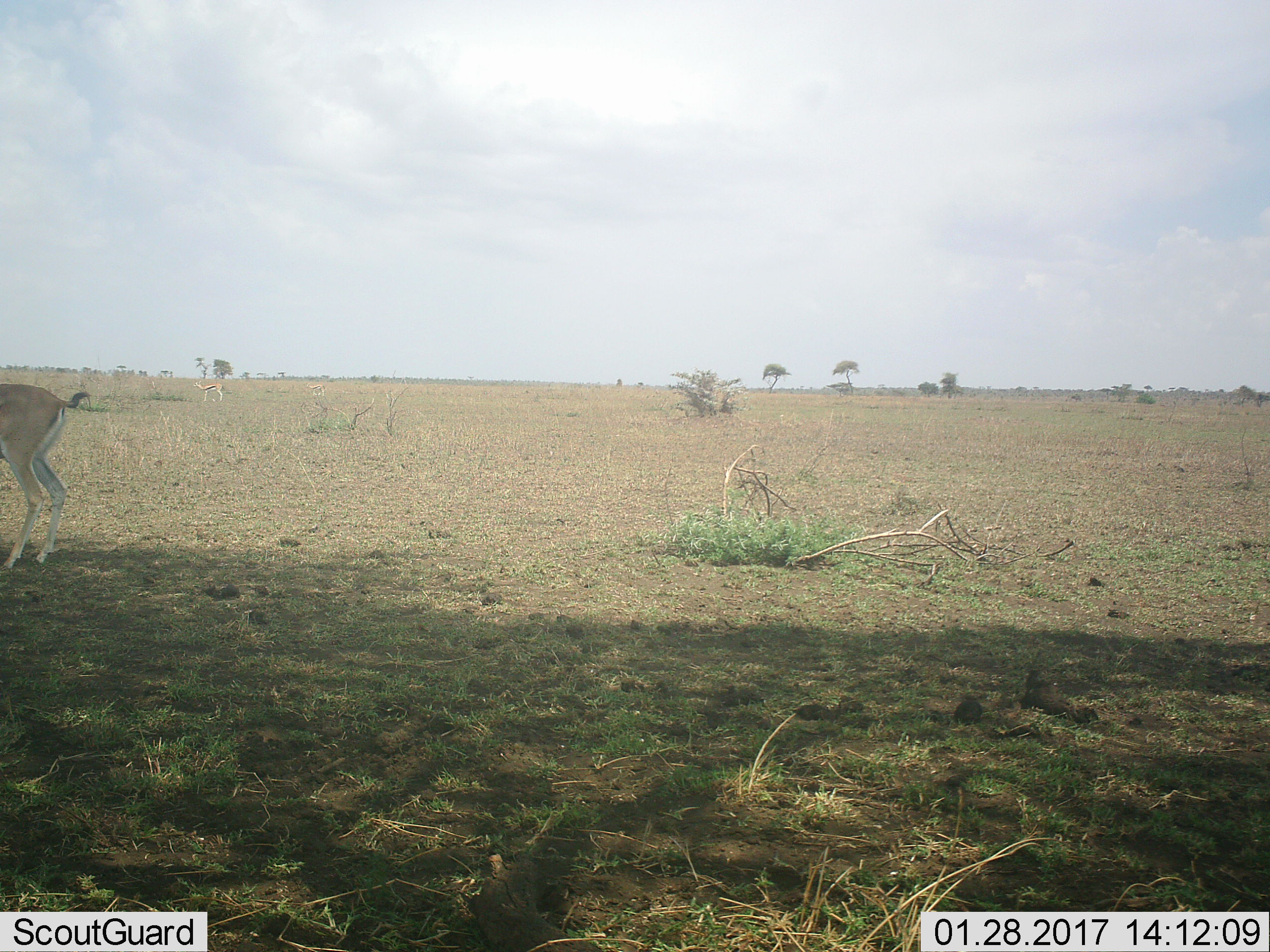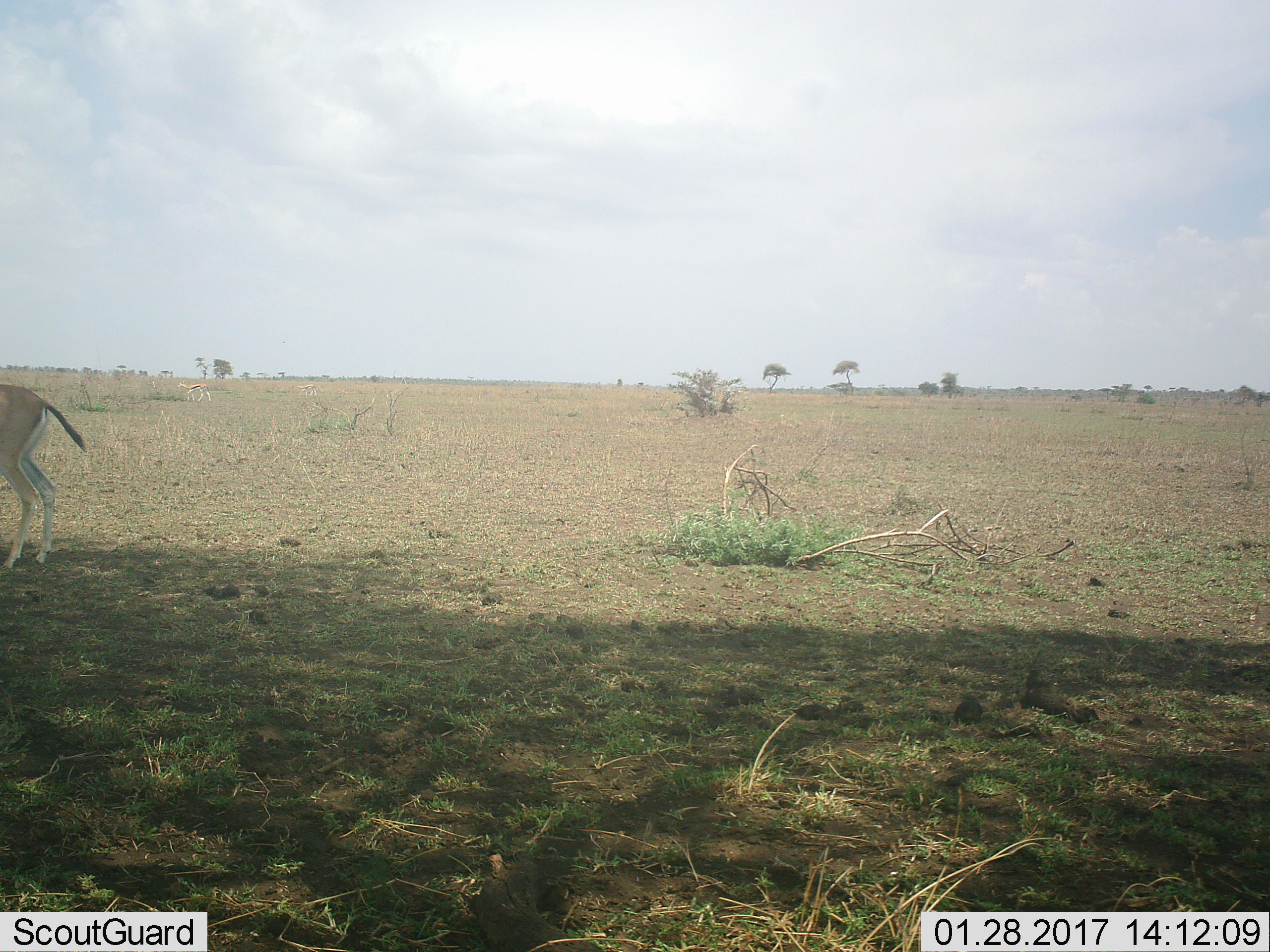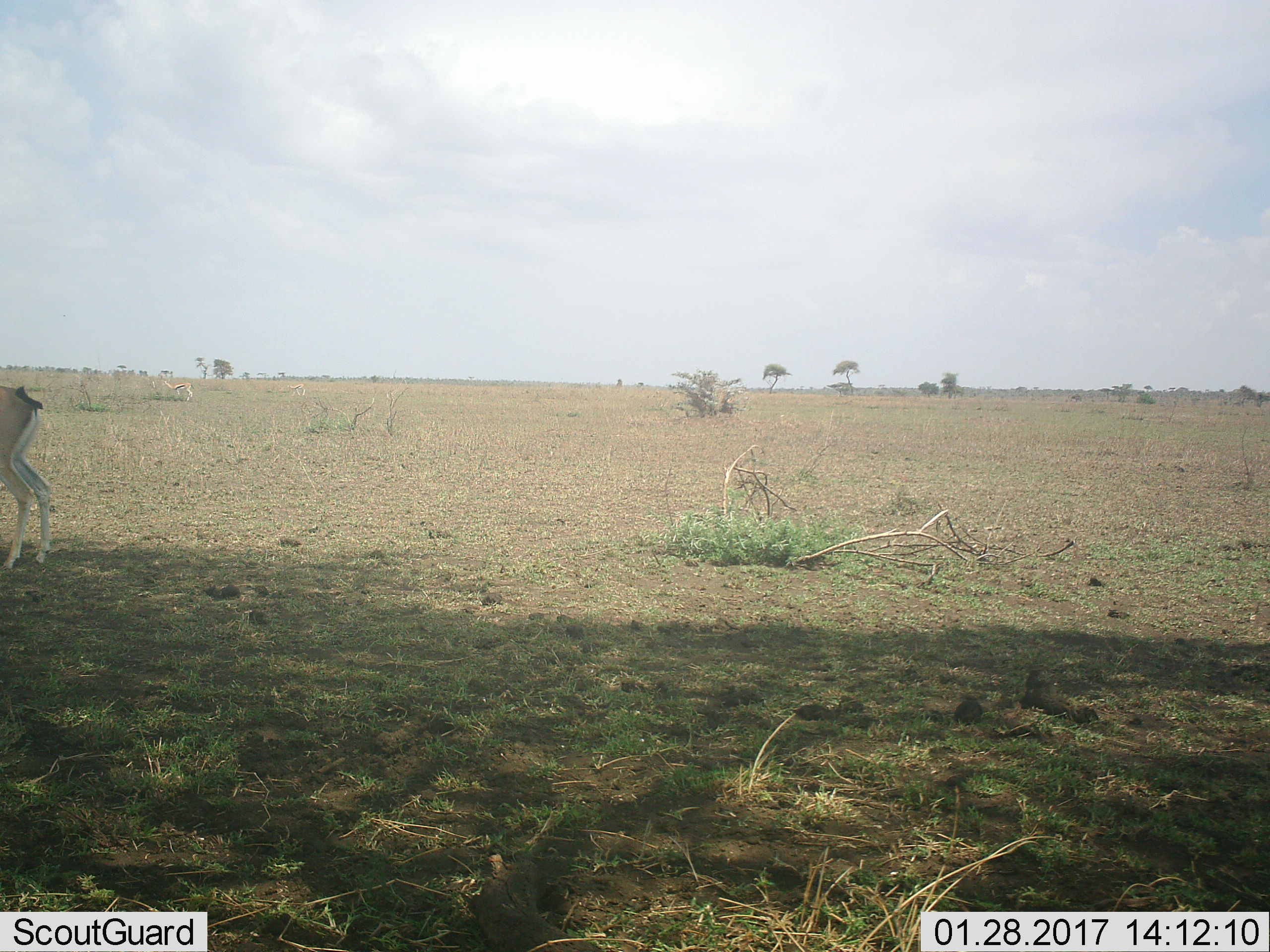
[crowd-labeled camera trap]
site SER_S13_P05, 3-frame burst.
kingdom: Animalia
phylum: Chordata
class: Mammalia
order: Artiodactyla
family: Bovidae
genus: Eudorcas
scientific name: Eudorcas thomsonii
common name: thomson's gazelle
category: gazellethomsons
Gazellethomsons (thomson's gazelle) (Eudorcas thomsonii), count 3. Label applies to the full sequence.